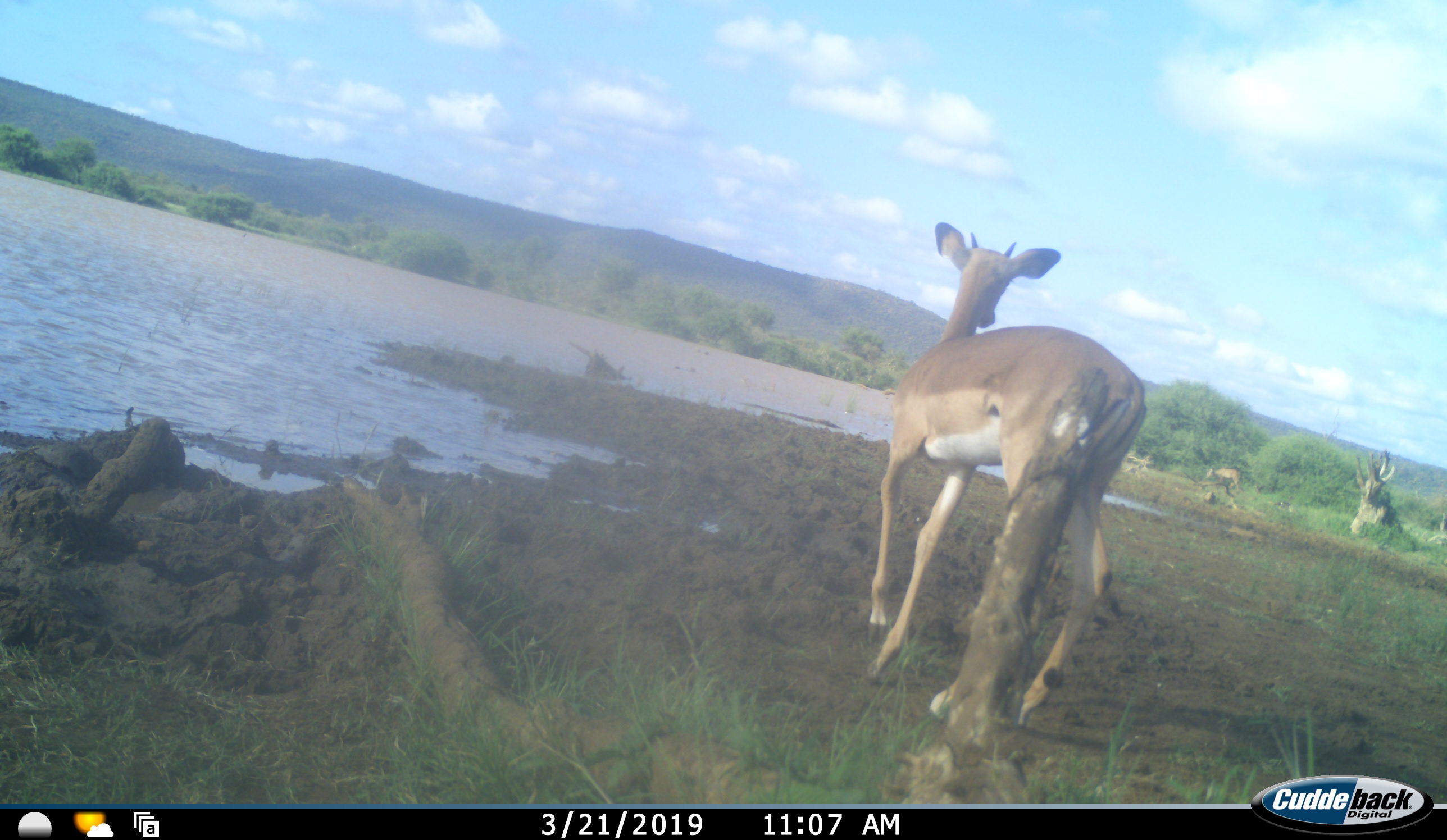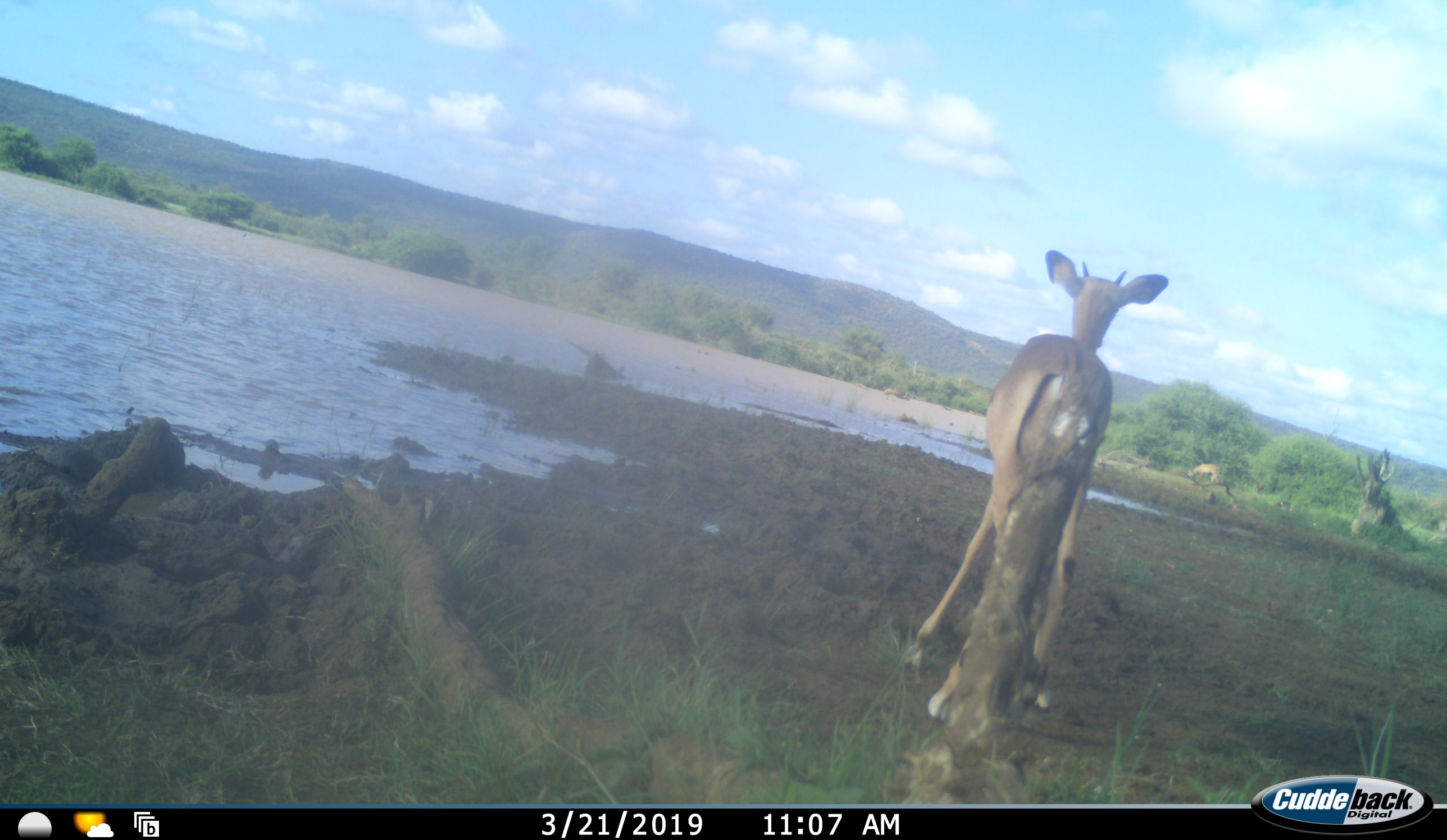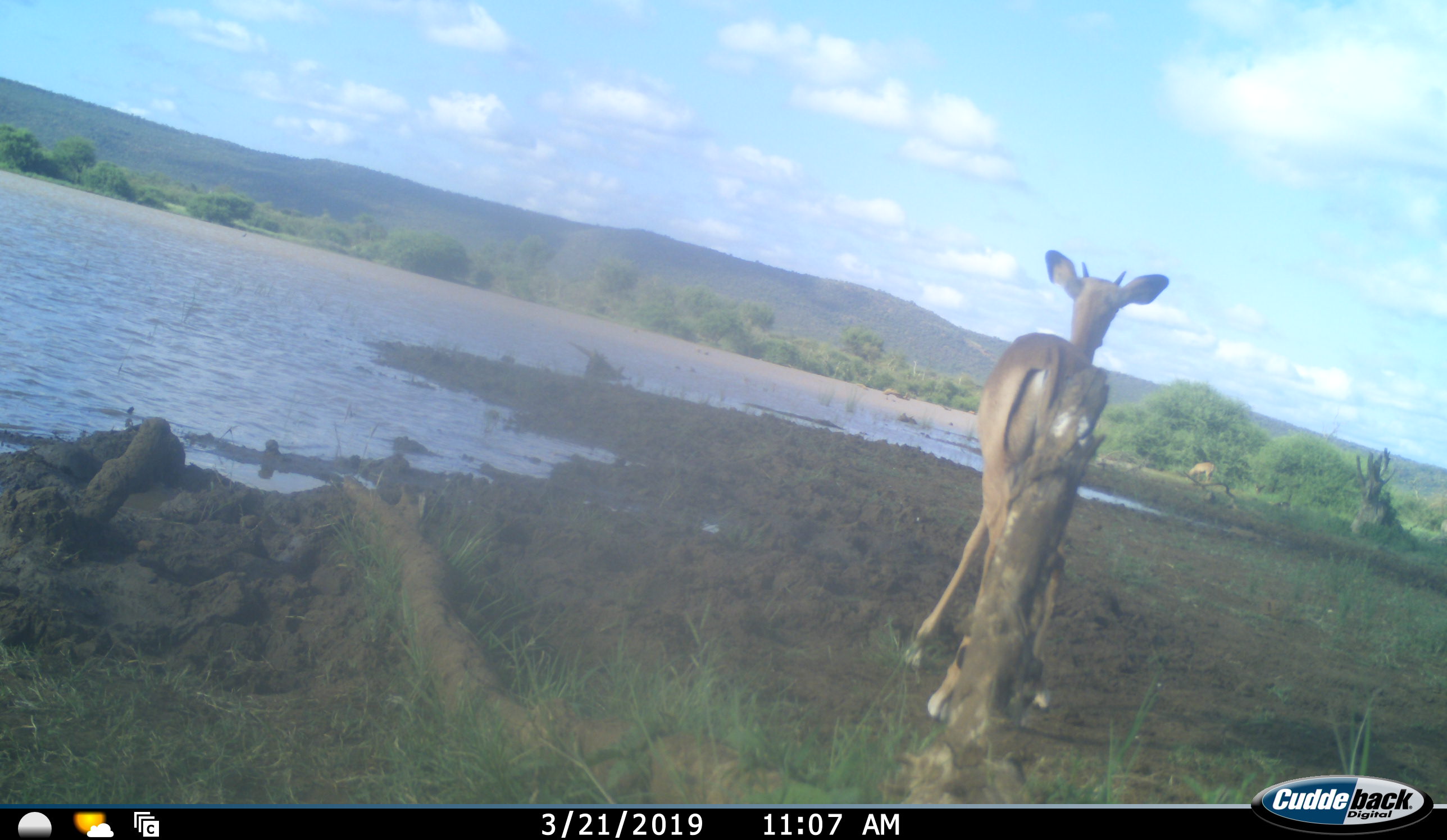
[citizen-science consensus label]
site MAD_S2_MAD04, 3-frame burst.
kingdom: Animalia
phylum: Chordata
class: Mammalia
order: Artiodactyla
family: Bovidae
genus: Aepyceros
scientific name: Aepyceros melampus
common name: impala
Impala (Aepyceros melampus), count 2. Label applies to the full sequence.